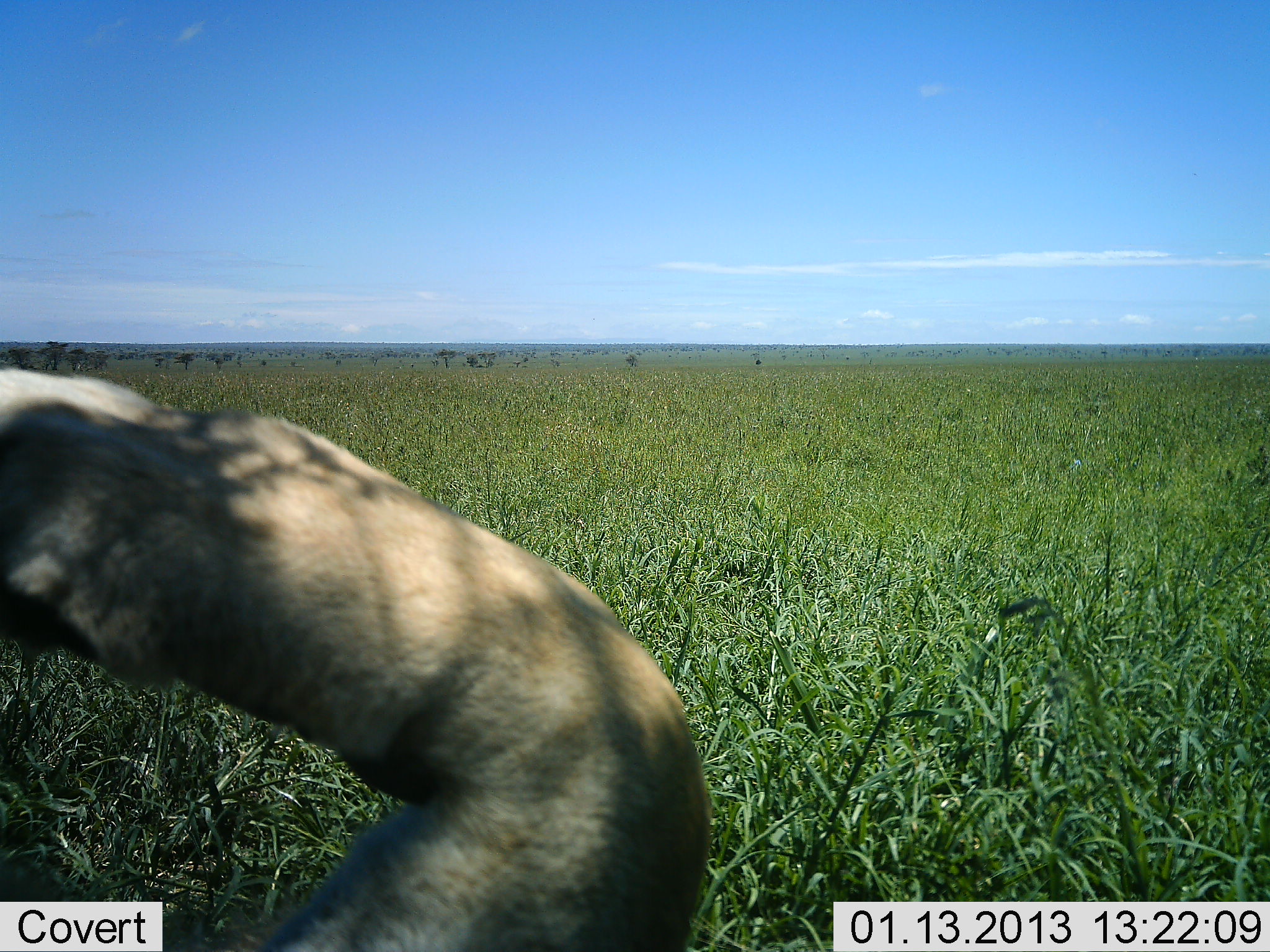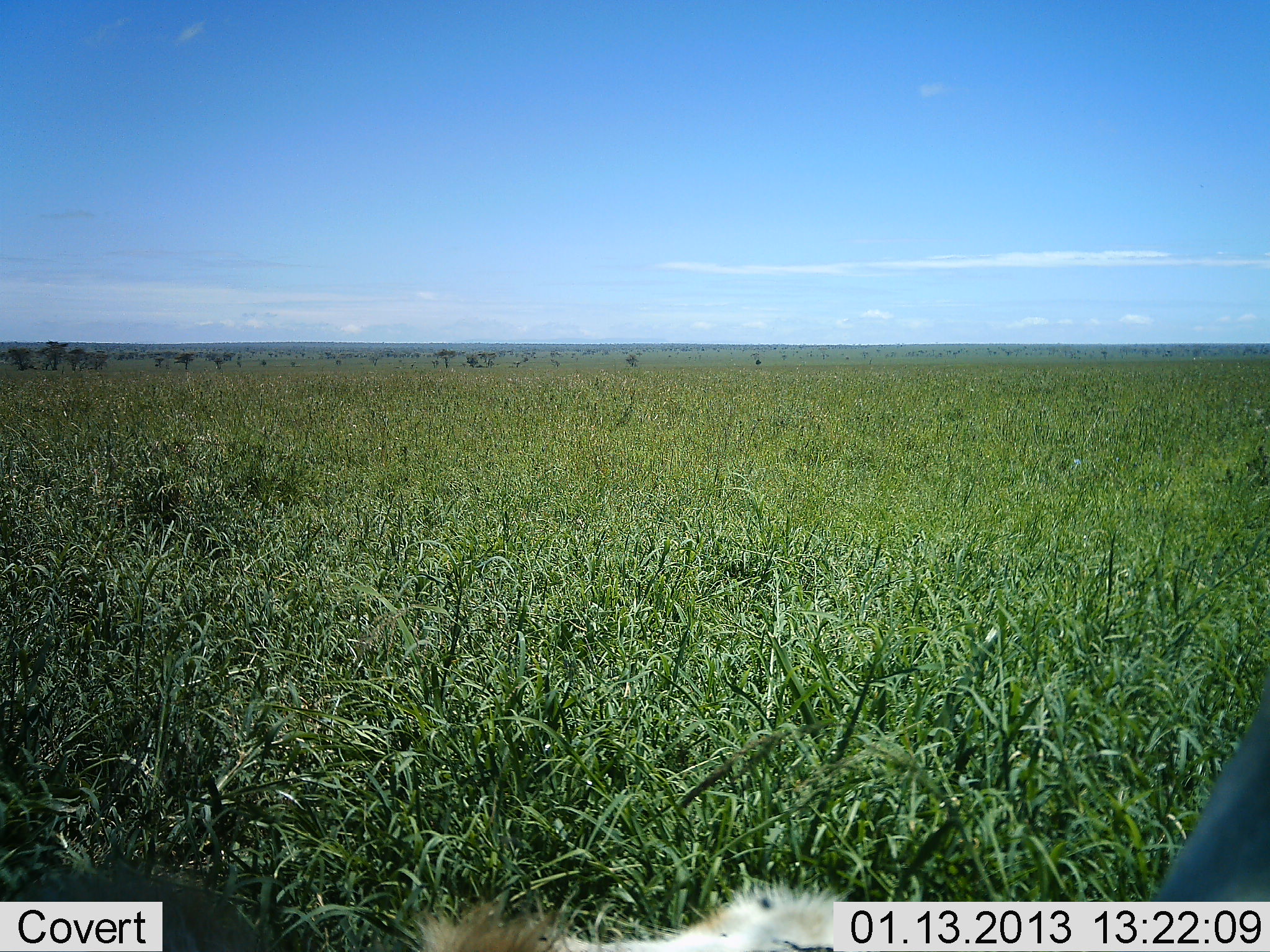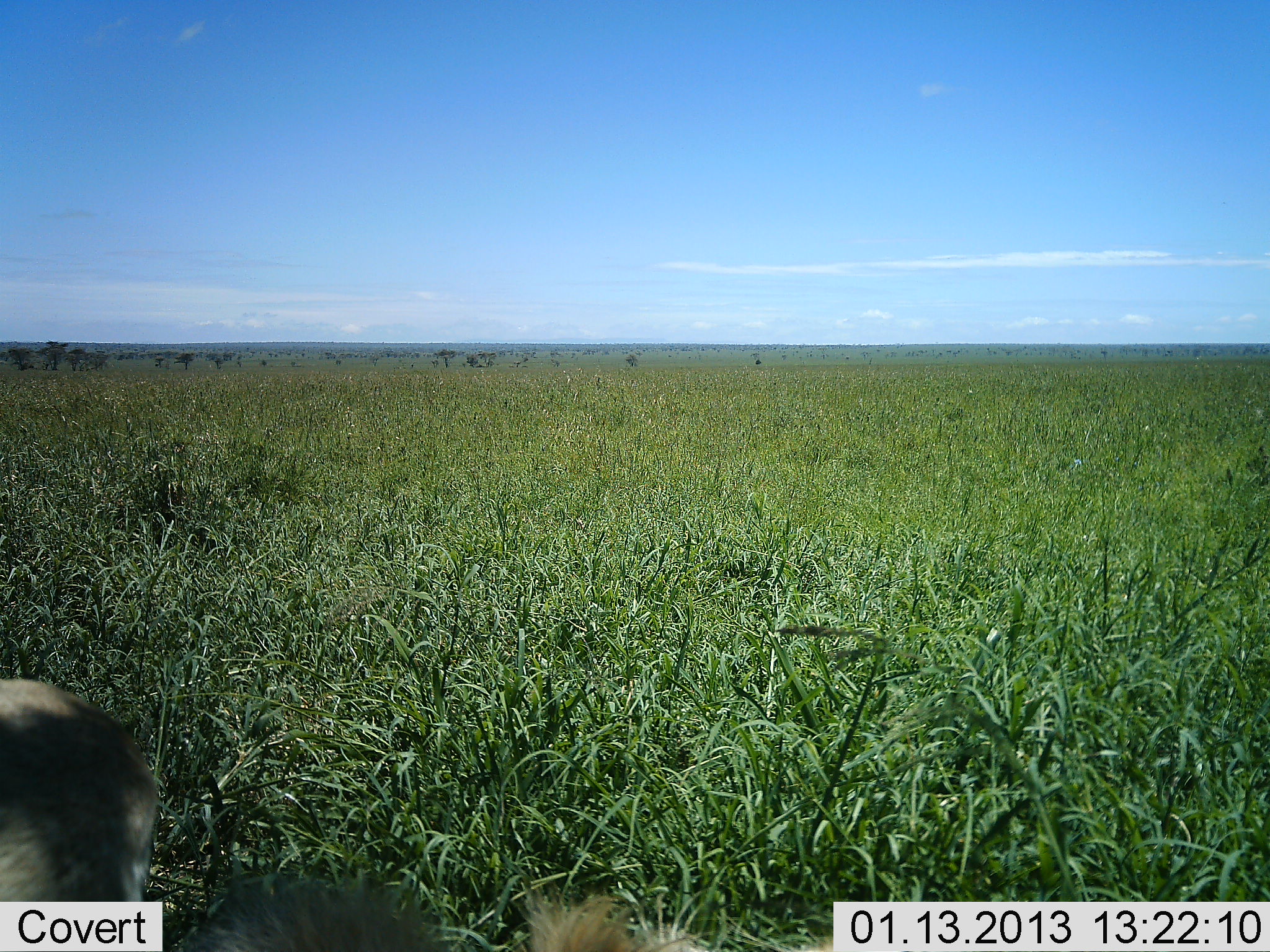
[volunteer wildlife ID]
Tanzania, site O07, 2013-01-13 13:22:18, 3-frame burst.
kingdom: Animalia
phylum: Chordata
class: Mammalia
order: Carnivora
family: Felidae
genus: Panthera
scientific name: Panthera leo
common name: lion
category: lionfemale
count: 1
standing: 6%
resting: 72%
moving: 22%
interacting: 6%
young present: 0%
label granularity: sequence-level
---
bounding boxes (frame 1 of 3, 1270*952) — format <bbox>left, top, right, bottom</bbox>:
animal: <bbox>0, 367, 712, 952</bbox>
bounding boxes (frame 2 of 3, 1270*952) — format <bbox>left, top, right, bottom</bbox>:
animal: <bbox>14, 706, 1270, 950</bbox>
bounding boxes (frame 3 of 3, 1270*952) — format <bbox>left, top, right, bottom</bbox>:
animal: <bbox>0, 676, 703, 952</bbox>